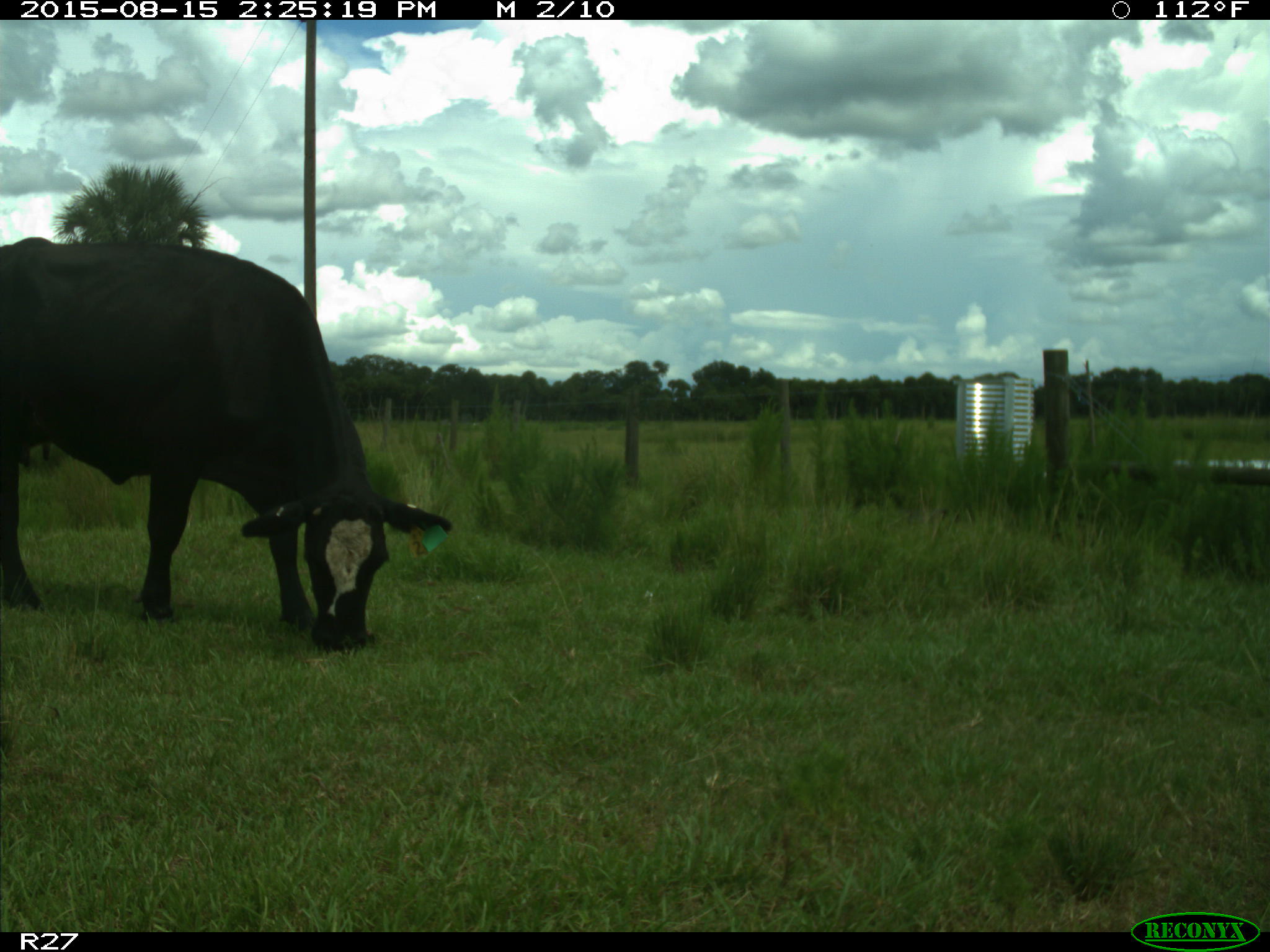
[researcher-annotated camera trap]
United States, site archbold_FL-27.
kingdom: Animalia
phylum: Chordata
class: Mammalia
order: Artiodactyla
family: Bovidae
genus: Bos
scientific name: Bos taurus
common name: domestic cow